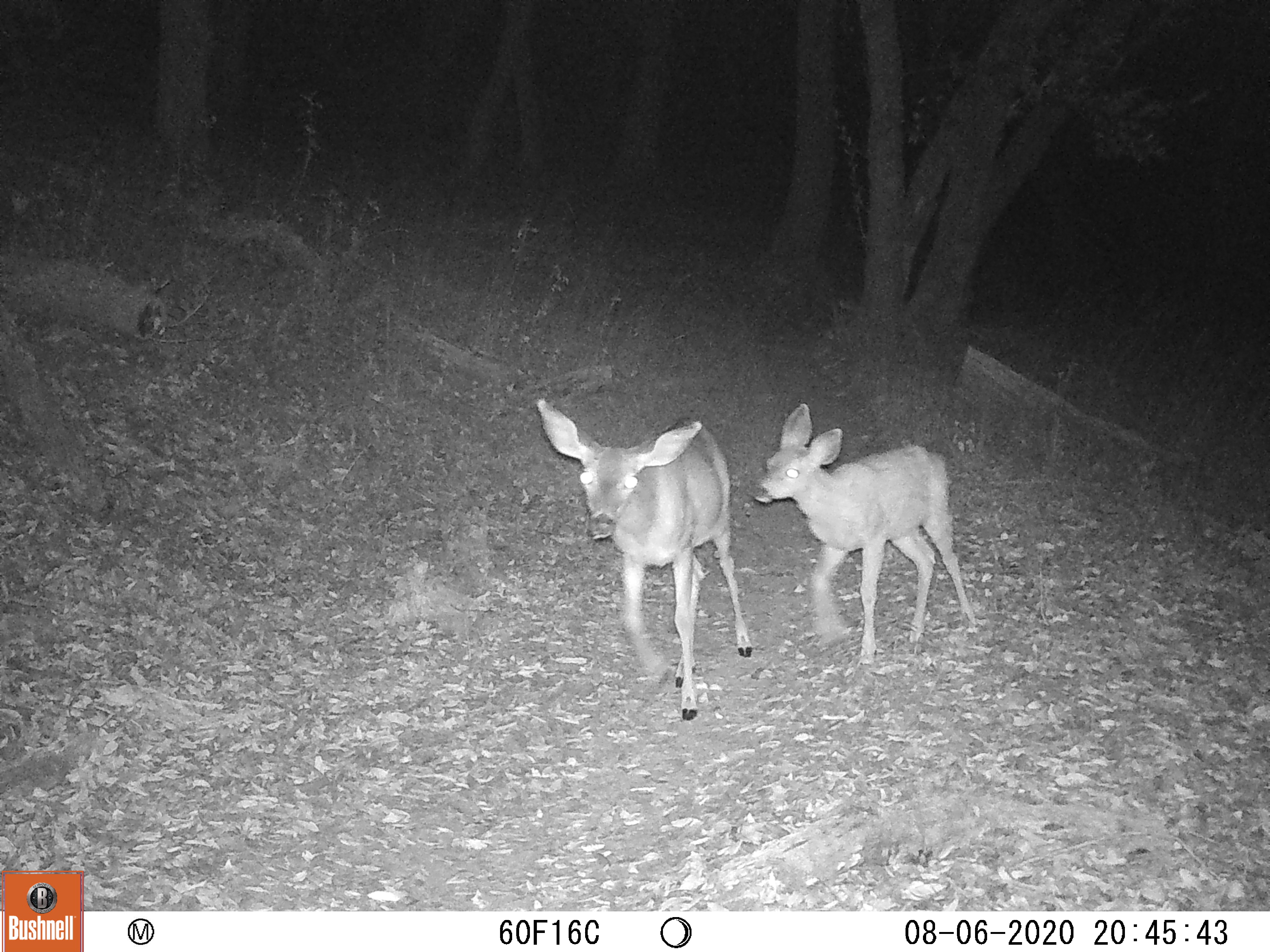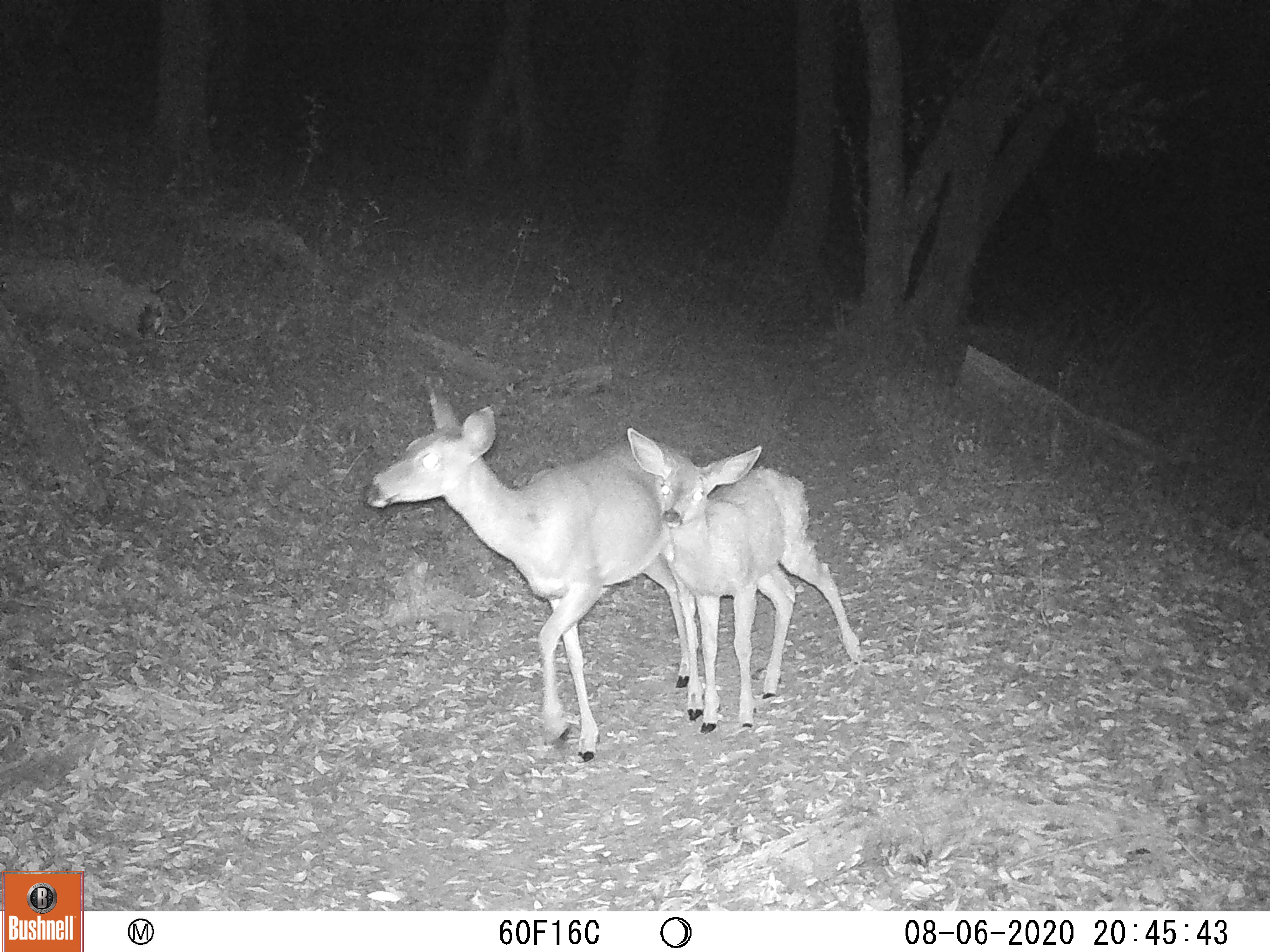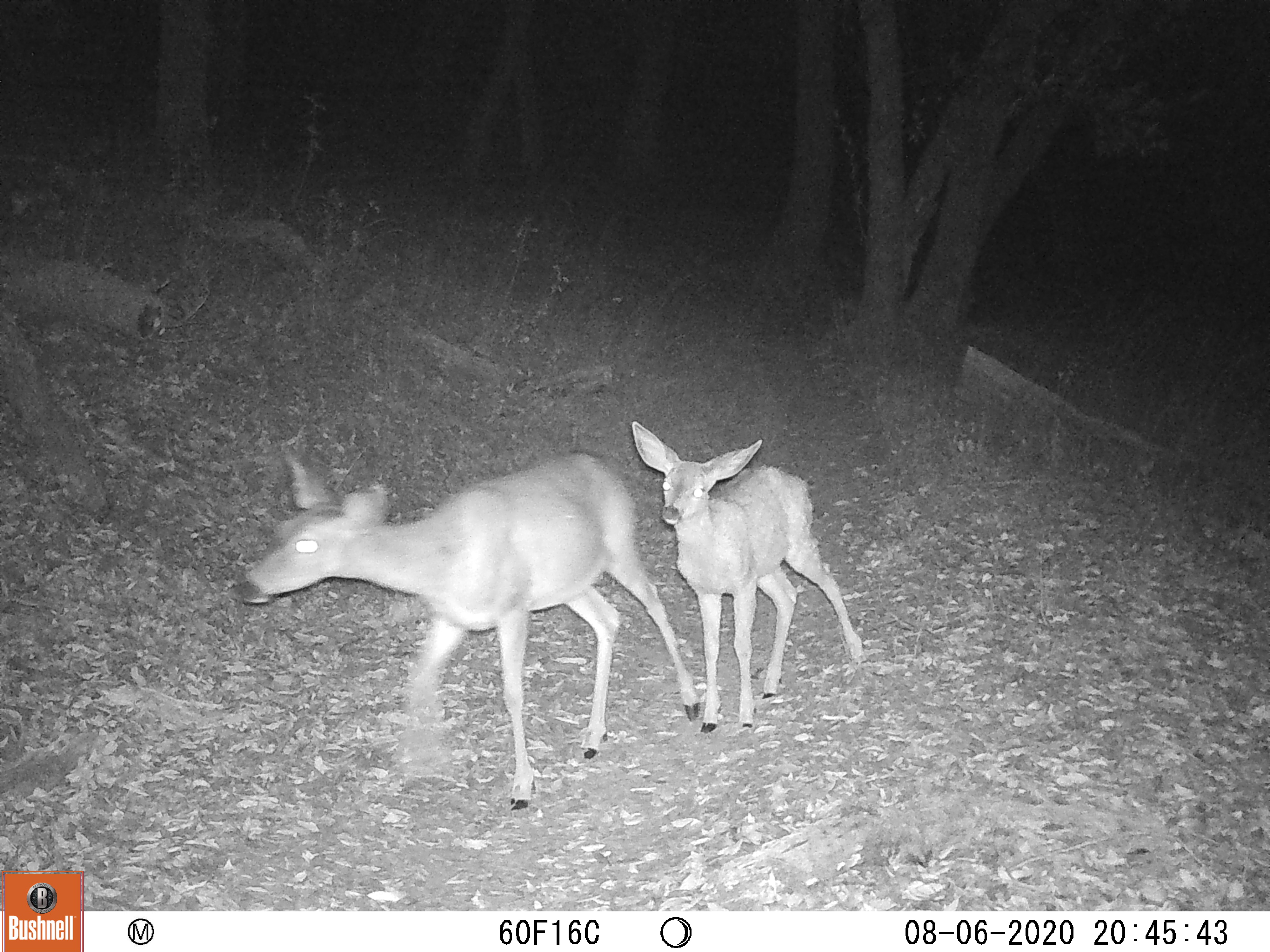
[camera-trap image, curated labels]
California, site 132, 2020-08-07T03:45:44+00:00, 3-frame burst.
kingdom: Animalia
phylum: Chordata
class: Mammalia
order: Artiodactyla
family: Cervidae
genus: Odocoileus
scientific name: Odocoileus hemionus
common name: mule deer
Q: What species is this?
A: Mule deer (Odocoileus hemionus).